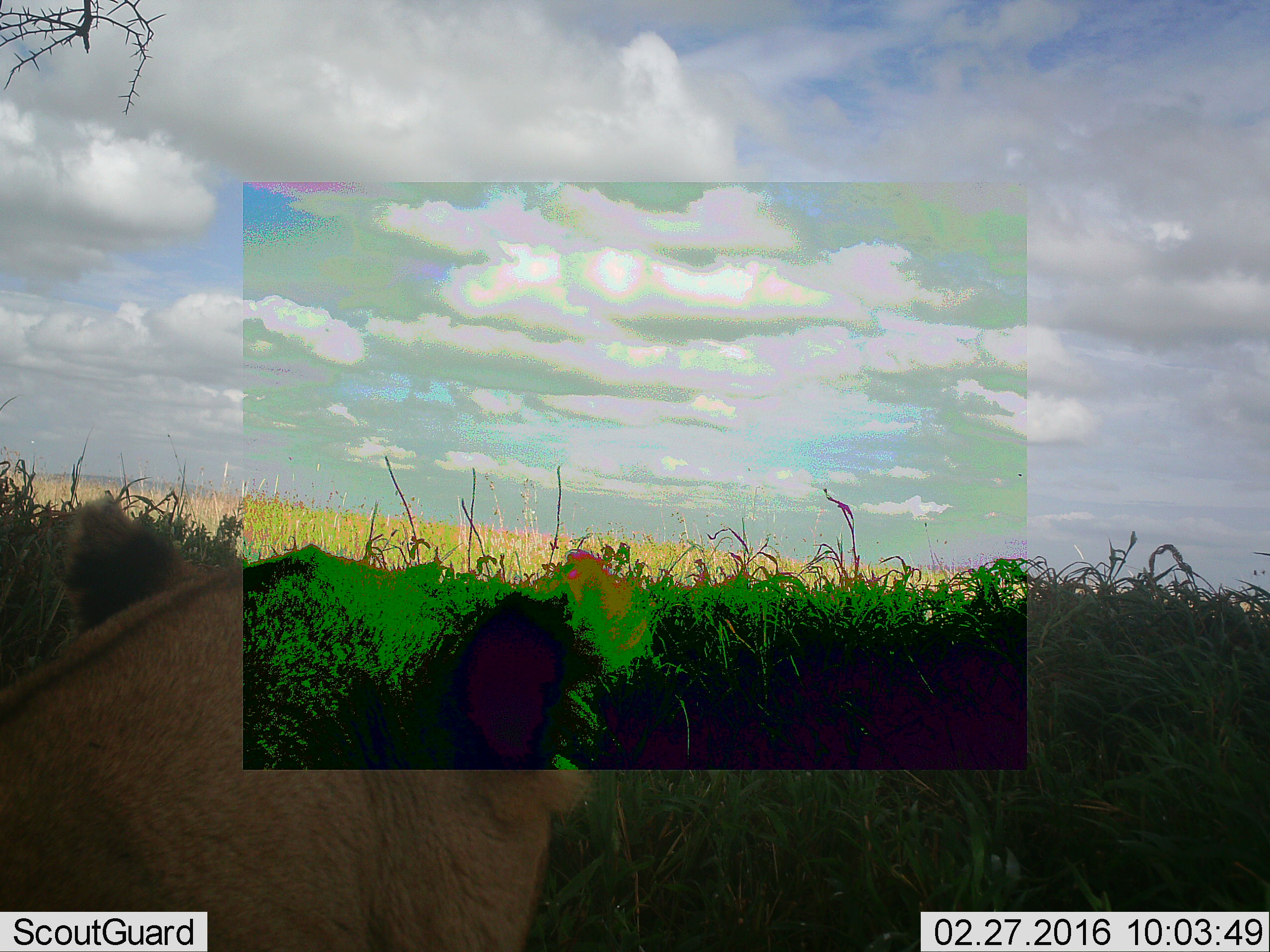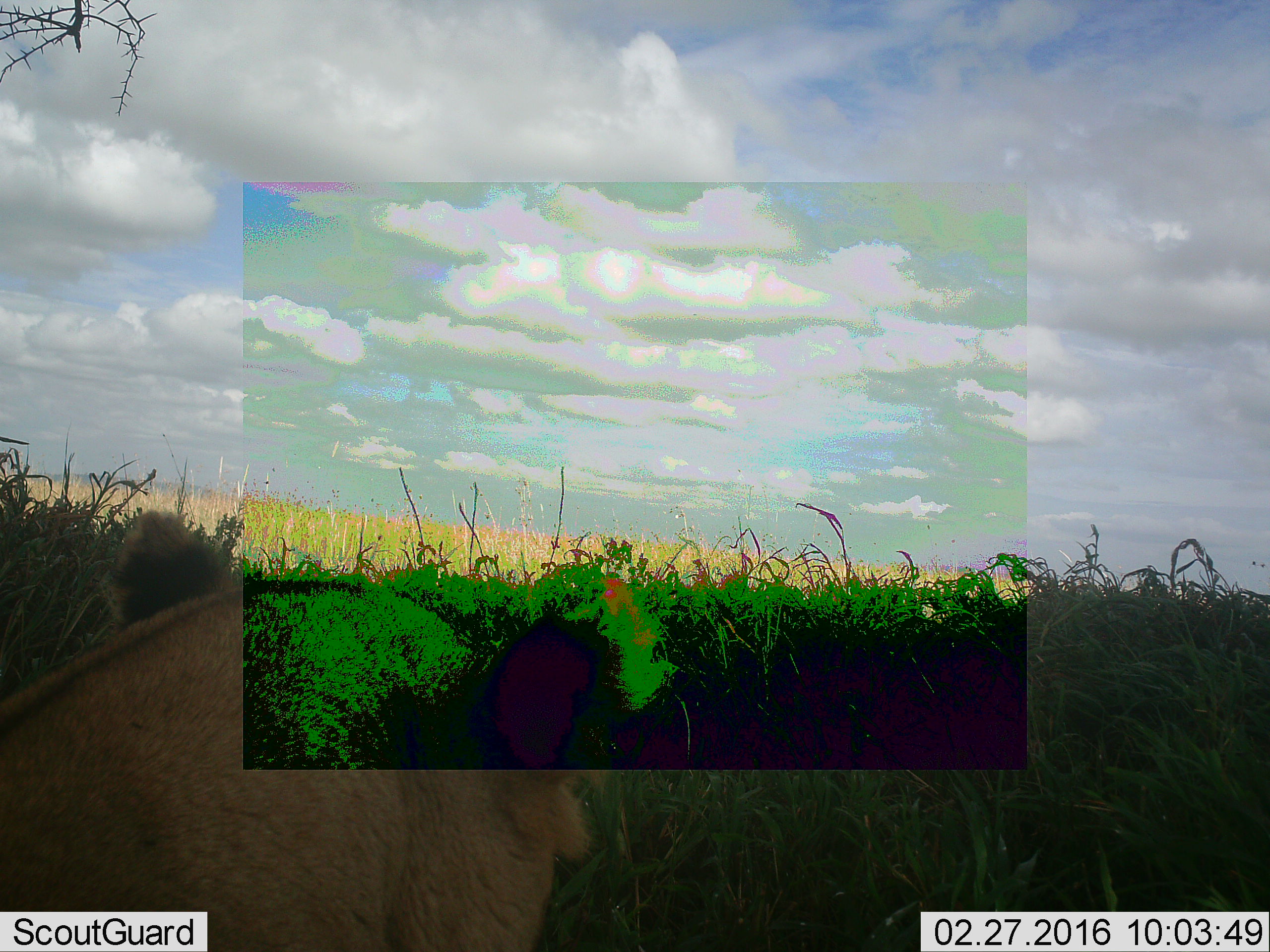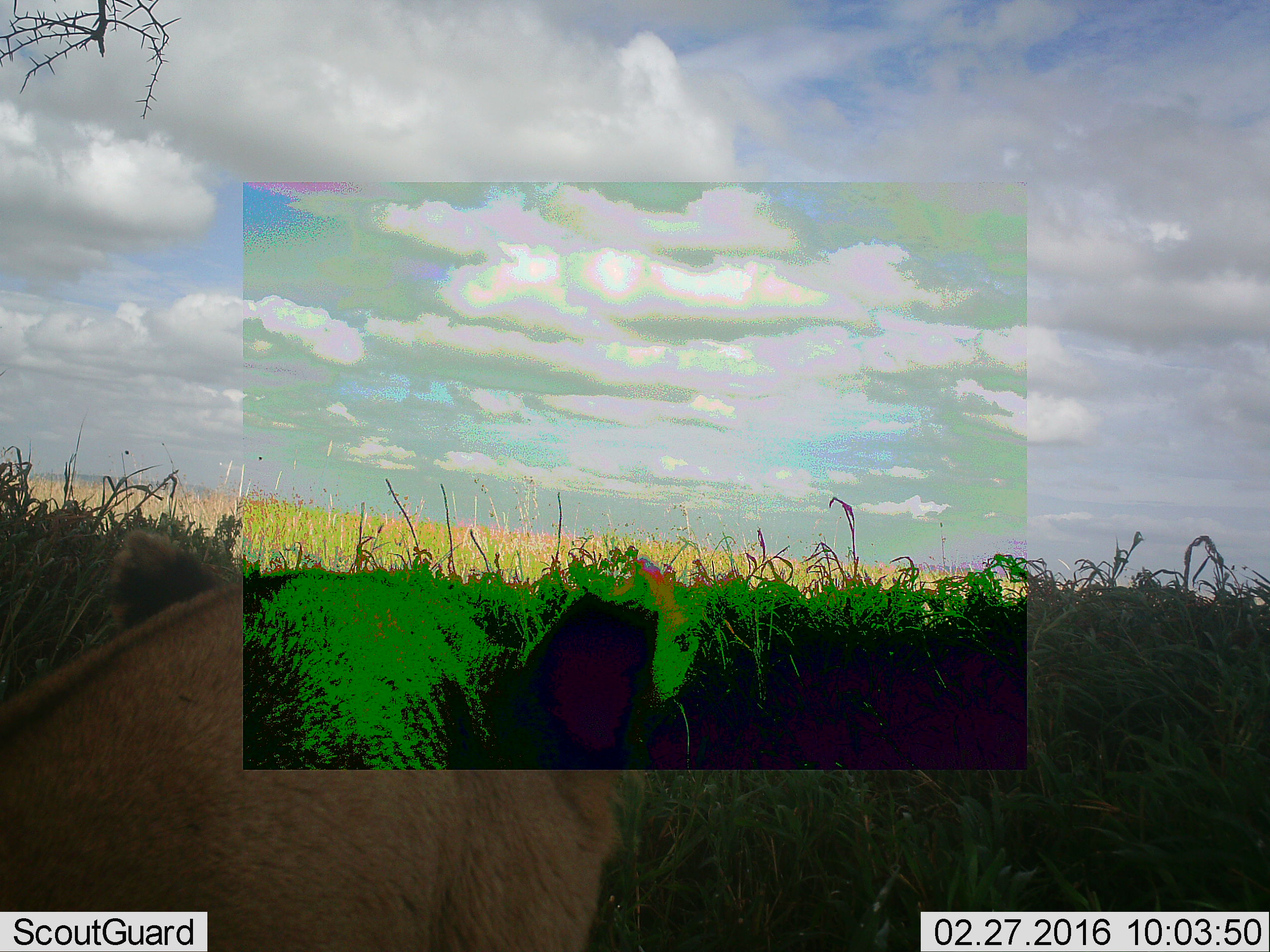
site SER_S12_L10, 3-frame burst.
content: unidentified animal